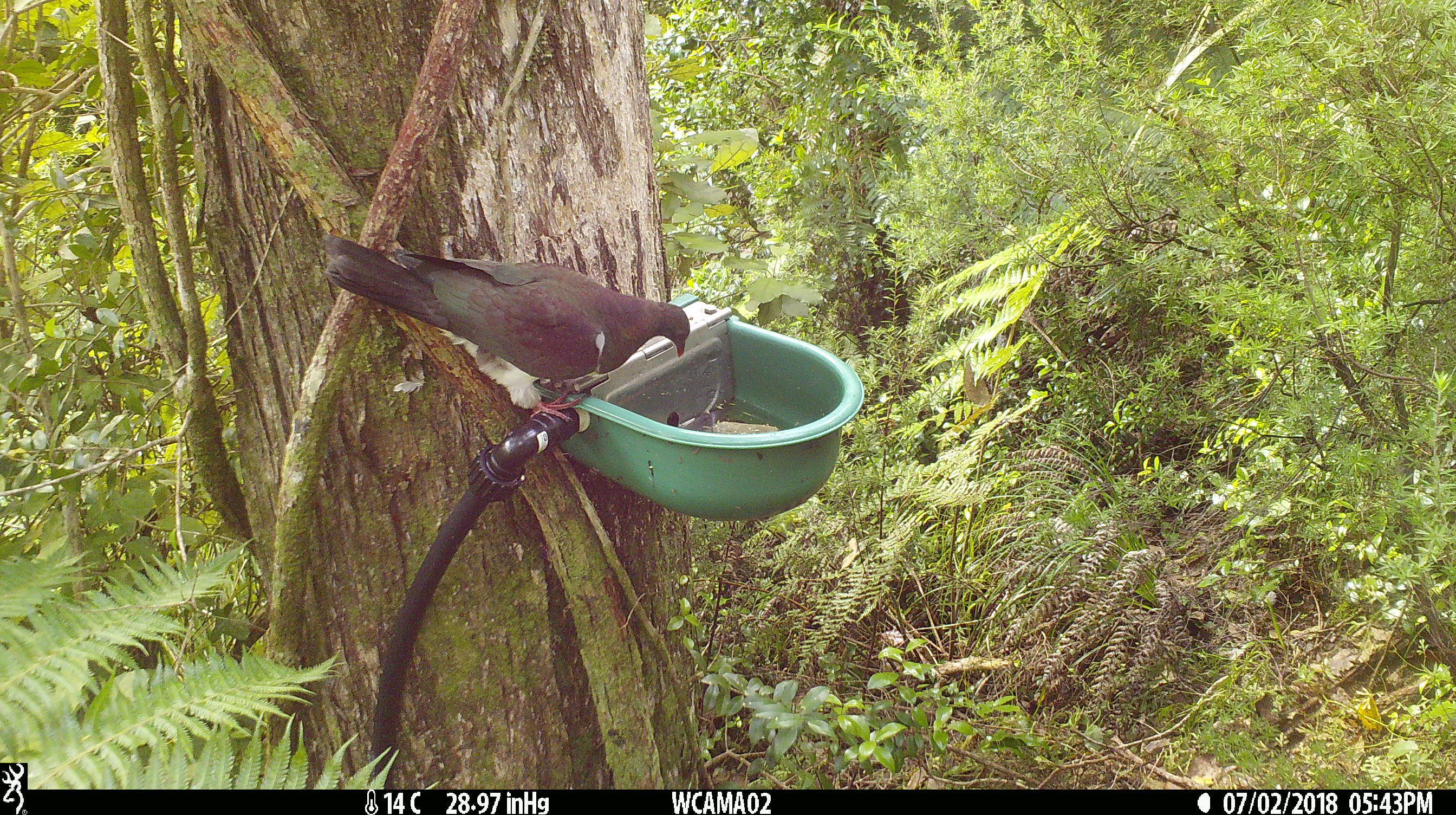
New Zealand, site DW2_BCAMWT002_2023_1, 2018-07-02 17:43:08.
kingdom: Animalia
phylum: Chordata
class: Aves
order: Columbiformes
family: Columbidae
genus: Hemiphaga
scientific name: Hemiphaga novaeseelandiae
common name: new zealand pigeon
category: kereru